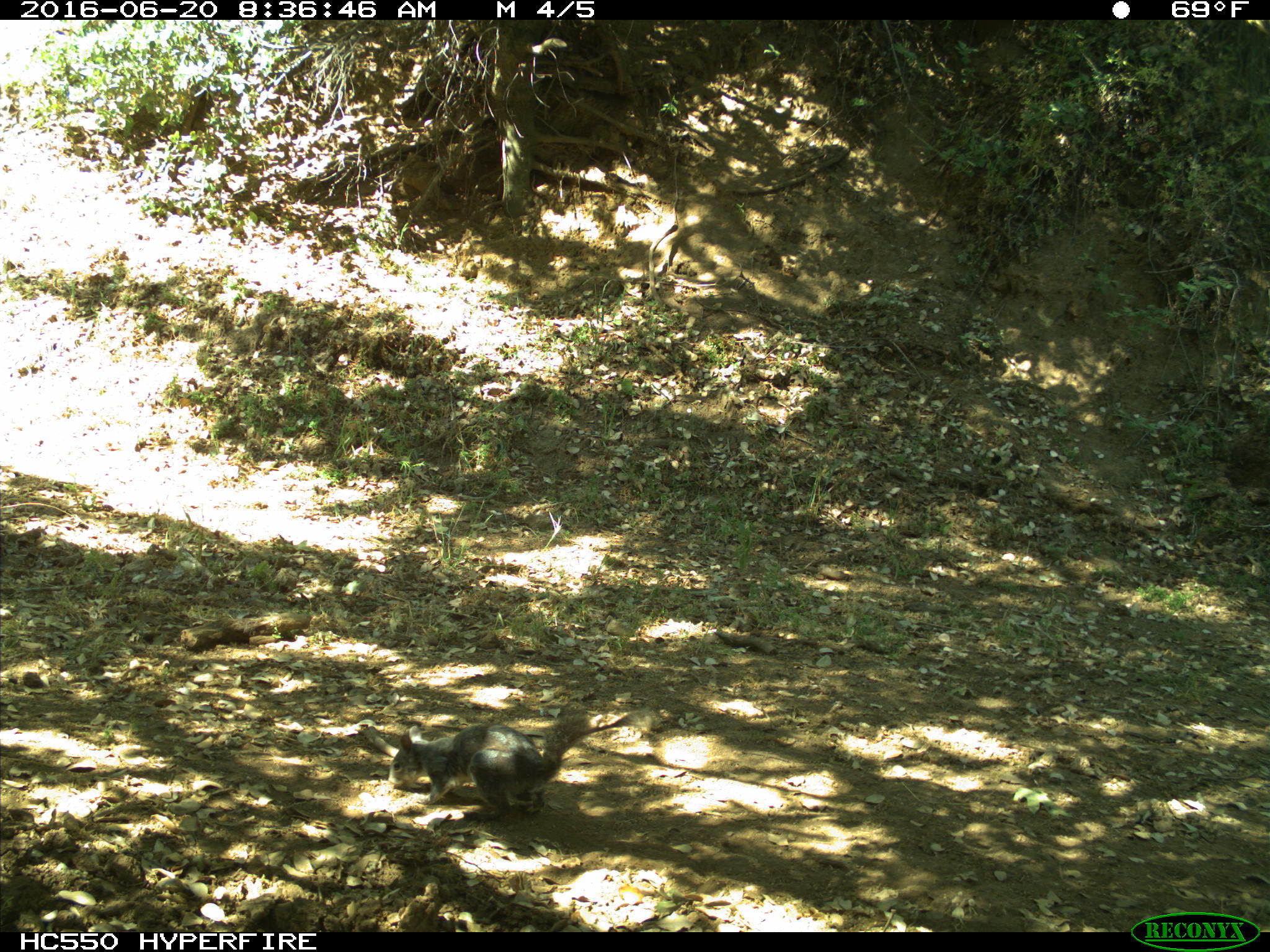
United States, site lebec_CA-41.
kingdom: Animalia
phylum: Chordata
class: Mammalia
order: Rodentia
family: Sciuridae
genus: Sciurus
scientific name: Sciurus carolinensis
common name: eastern gray squirrel